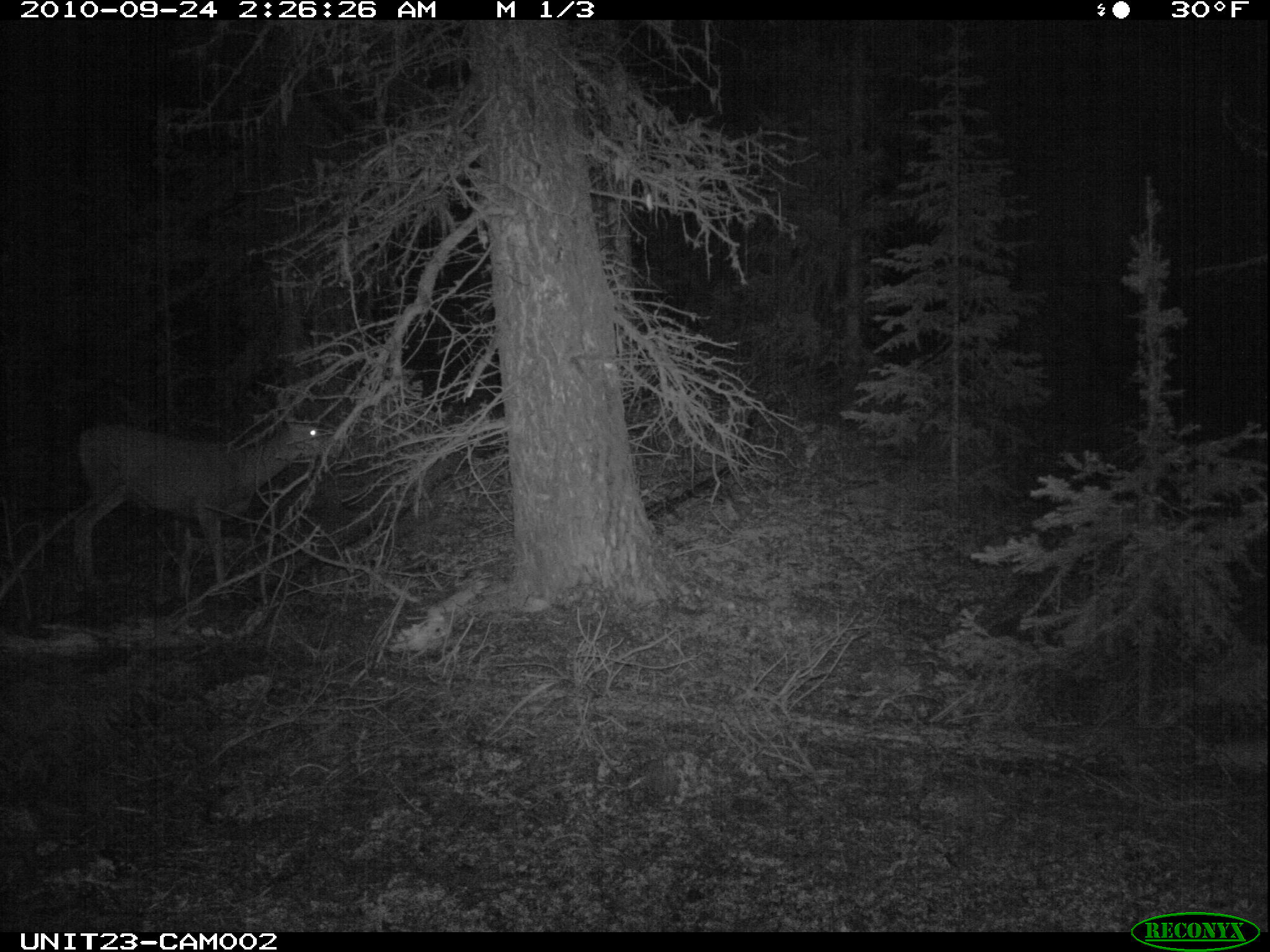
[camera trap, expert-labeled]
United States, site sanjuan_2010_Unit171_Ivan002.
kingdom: Animalia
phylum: Chordata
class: Mammalia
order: Artiodactyla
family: Cervidae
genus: Odocoileus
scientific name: Odocoileus hemionus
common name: mule deer